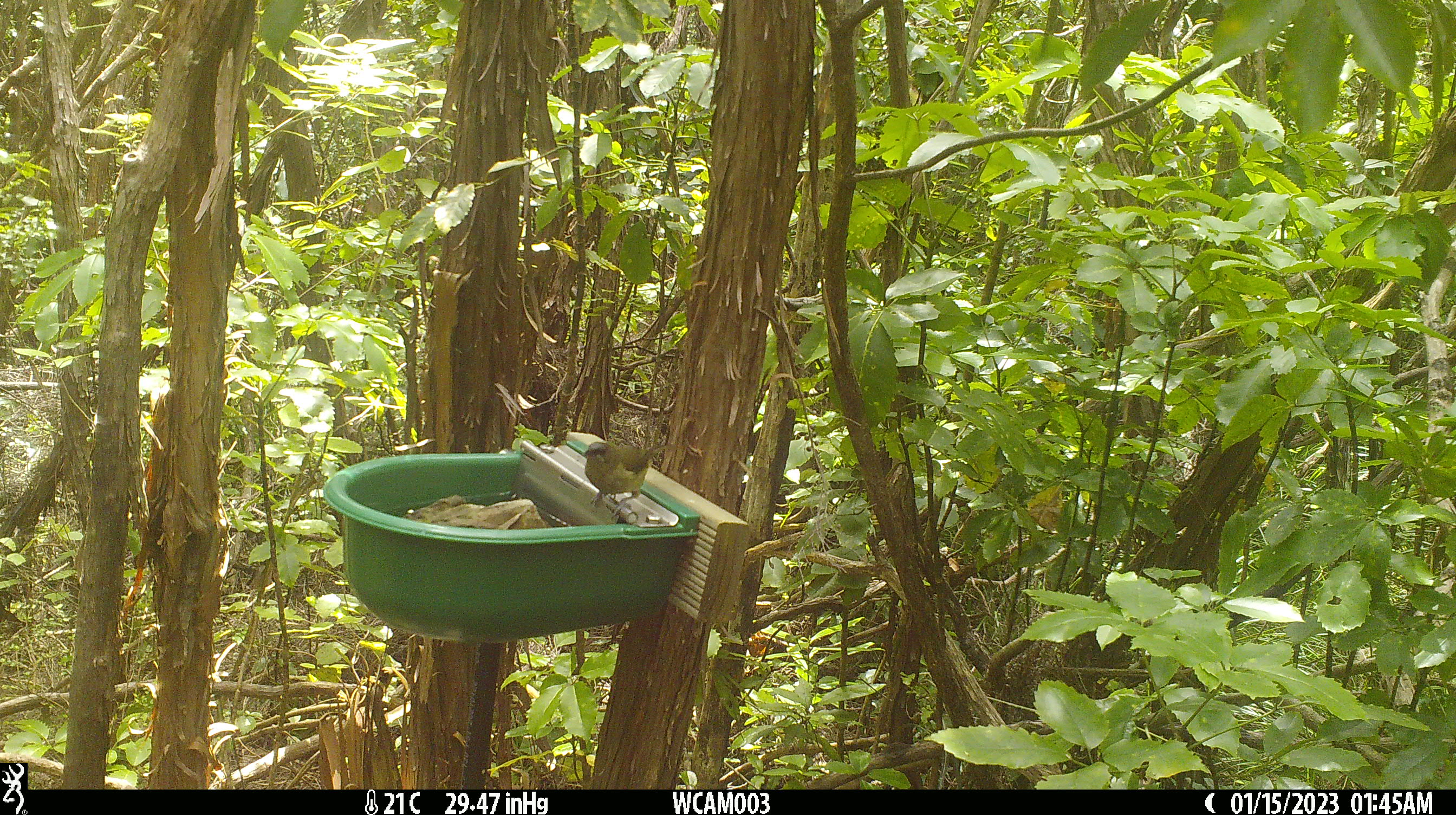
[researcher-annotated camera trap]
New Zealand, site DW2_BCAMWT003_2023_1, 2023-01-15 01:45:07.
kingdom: Animalia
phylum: Chordata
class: Aves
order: Passeriformes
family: Meliphagidae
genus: Anthornis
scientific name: Anthornis melanura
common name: new zealand bellbird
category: bellbird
Bellbird (new zealand bellbird) (Anthornis melanura).